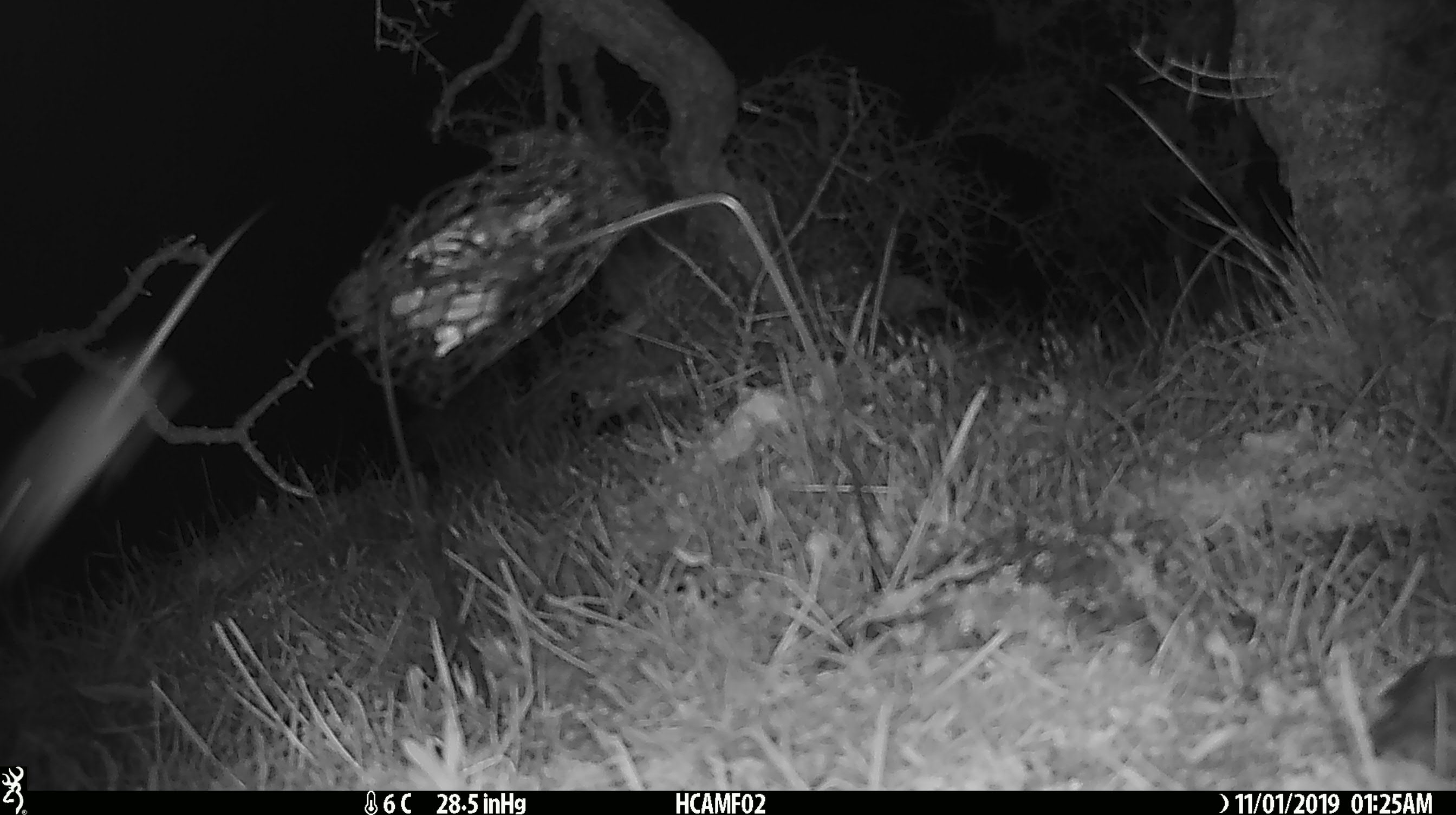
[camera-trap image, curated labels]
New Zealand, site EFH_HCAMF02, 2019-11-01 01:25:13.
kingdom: Animalia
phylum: Chordata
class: Mammalia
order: Rodentia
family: Muridae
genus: Mus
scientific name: Mus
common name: mouse